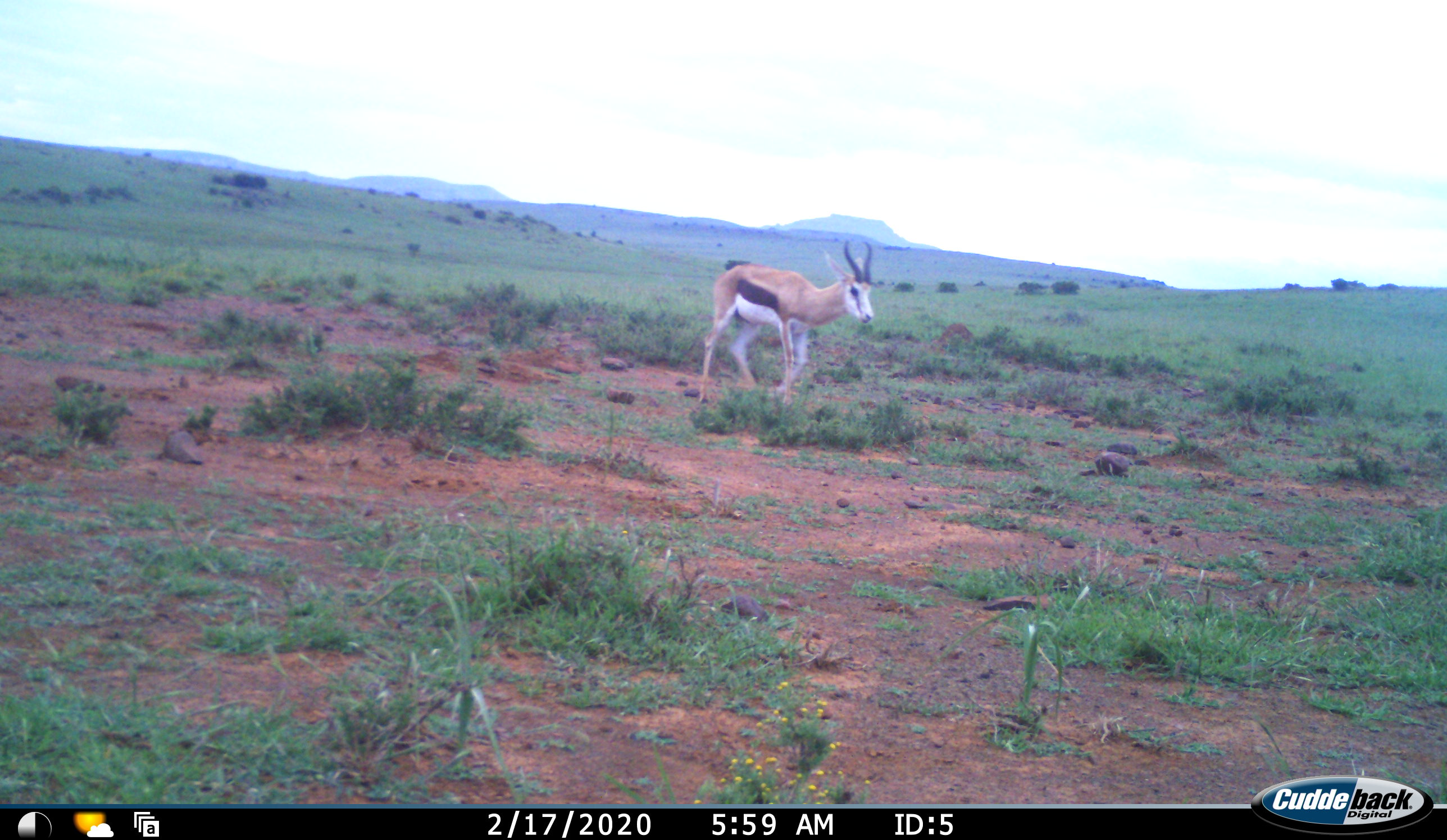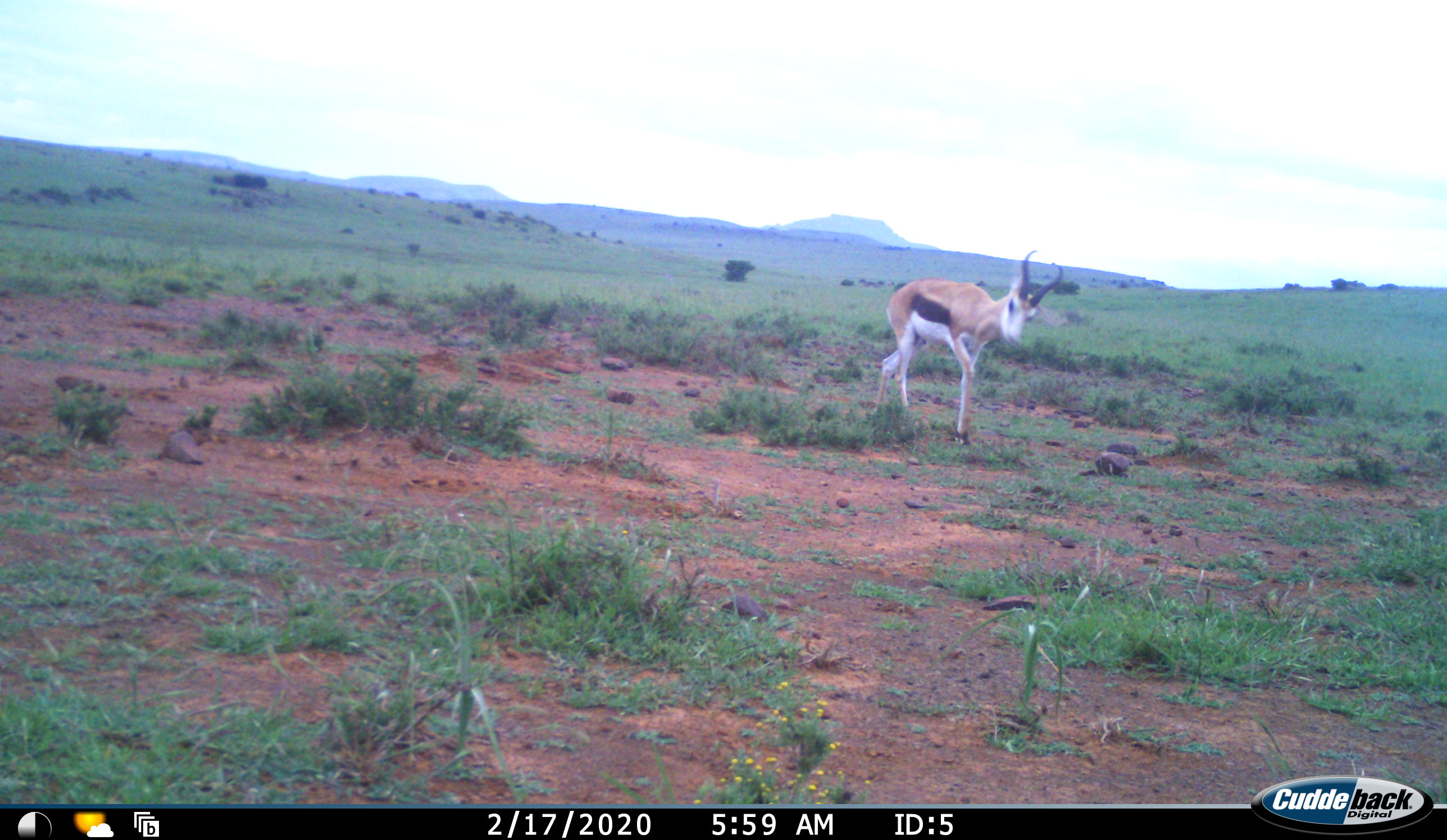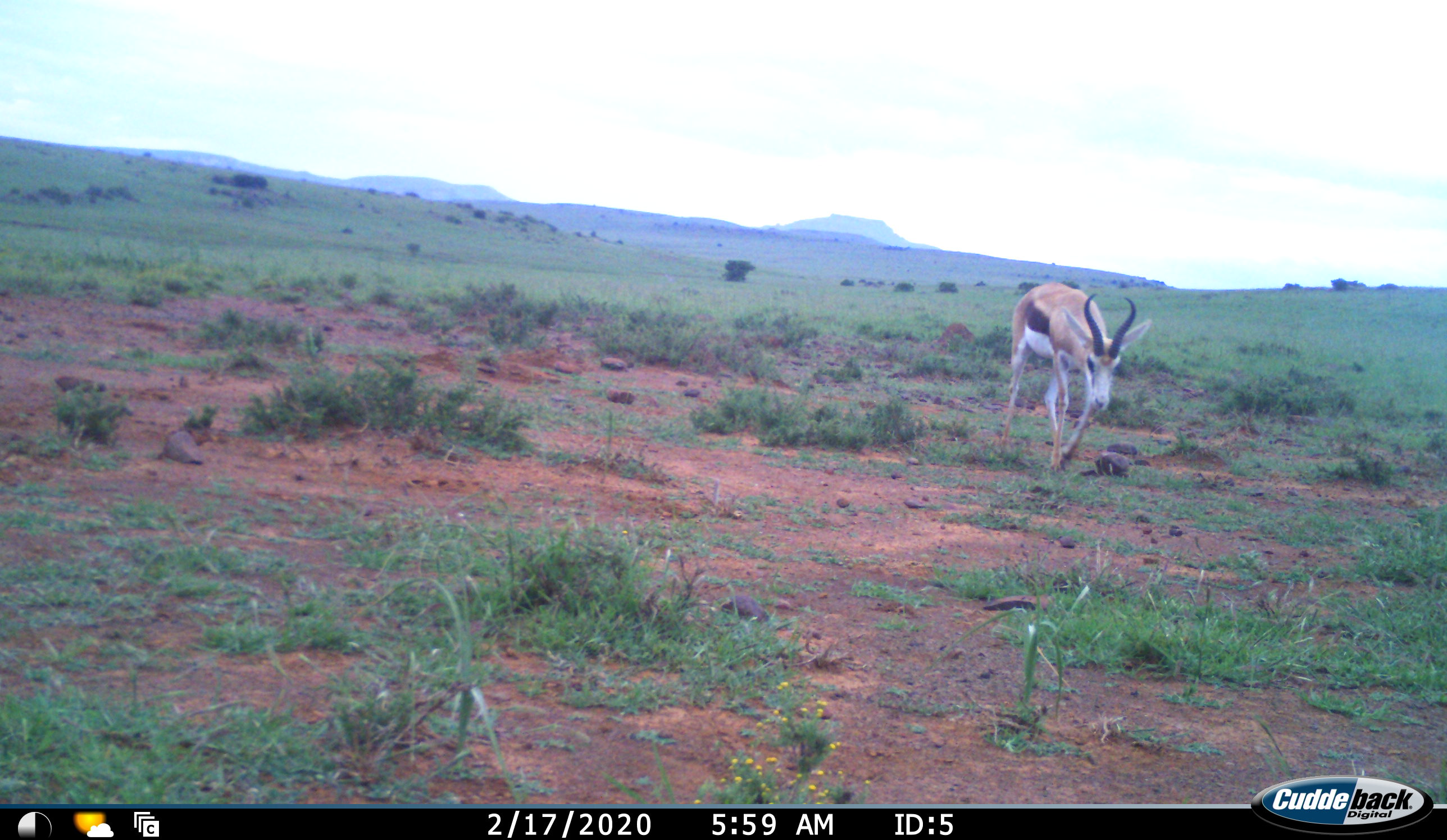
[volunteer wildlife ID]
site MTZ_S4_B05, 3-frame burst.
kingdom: Animalia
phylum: Chordata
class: Mammalia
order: Artiodactyla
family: Bovidae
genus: Antidorcas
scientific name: Antidorcas marsupialis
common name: springbok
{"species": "springbok (Antidorcas marsupialis)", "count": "1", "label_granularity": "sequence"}